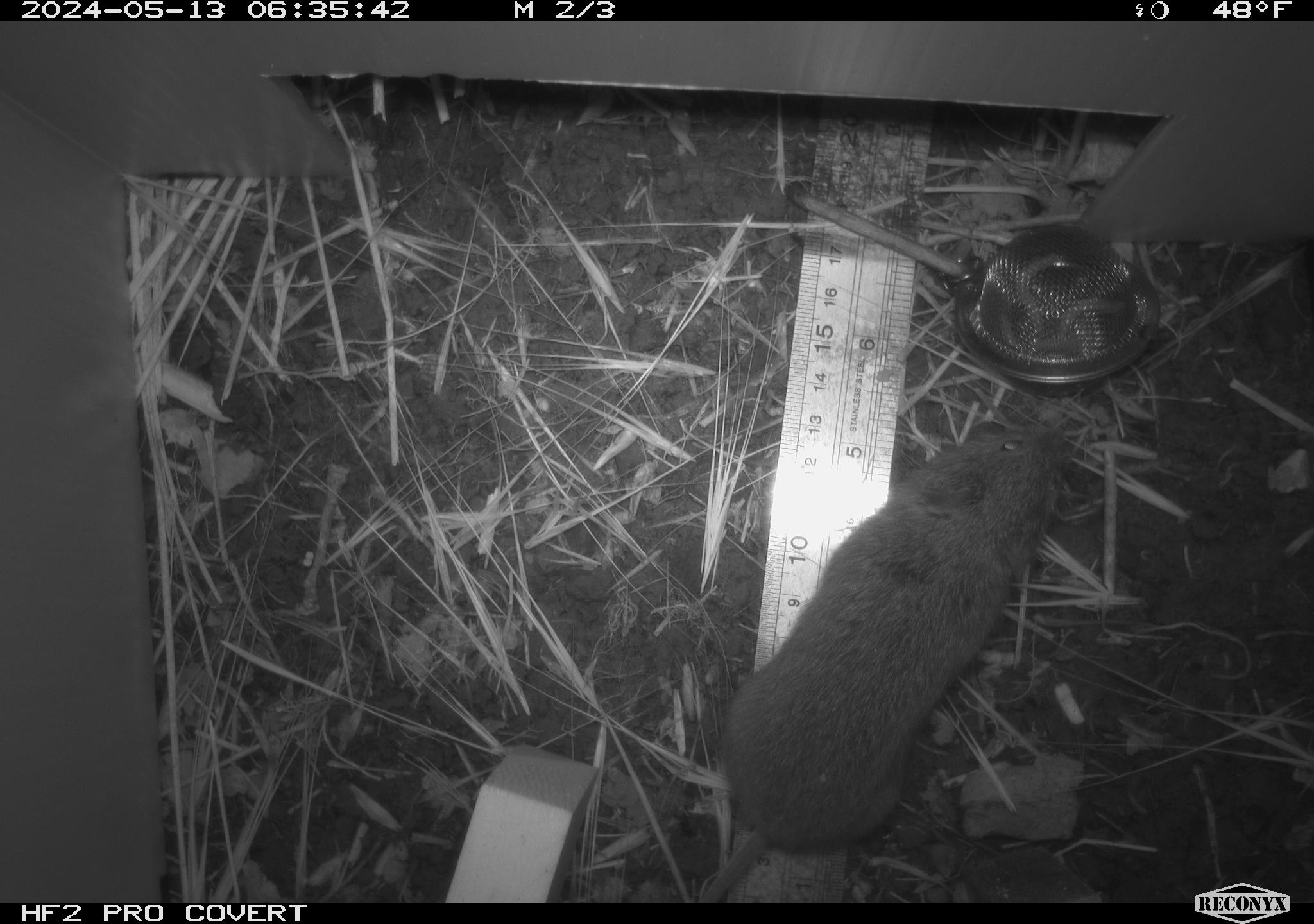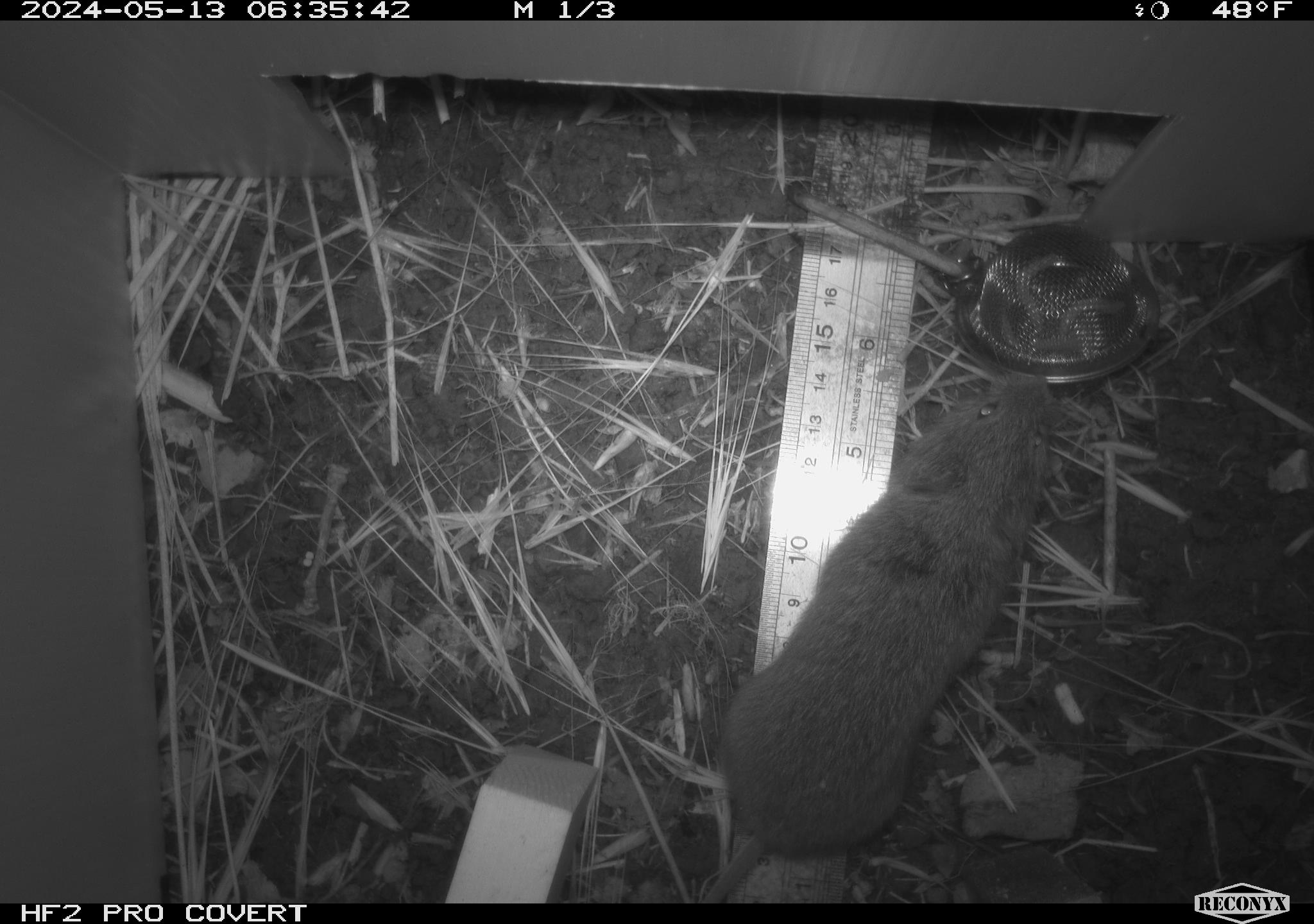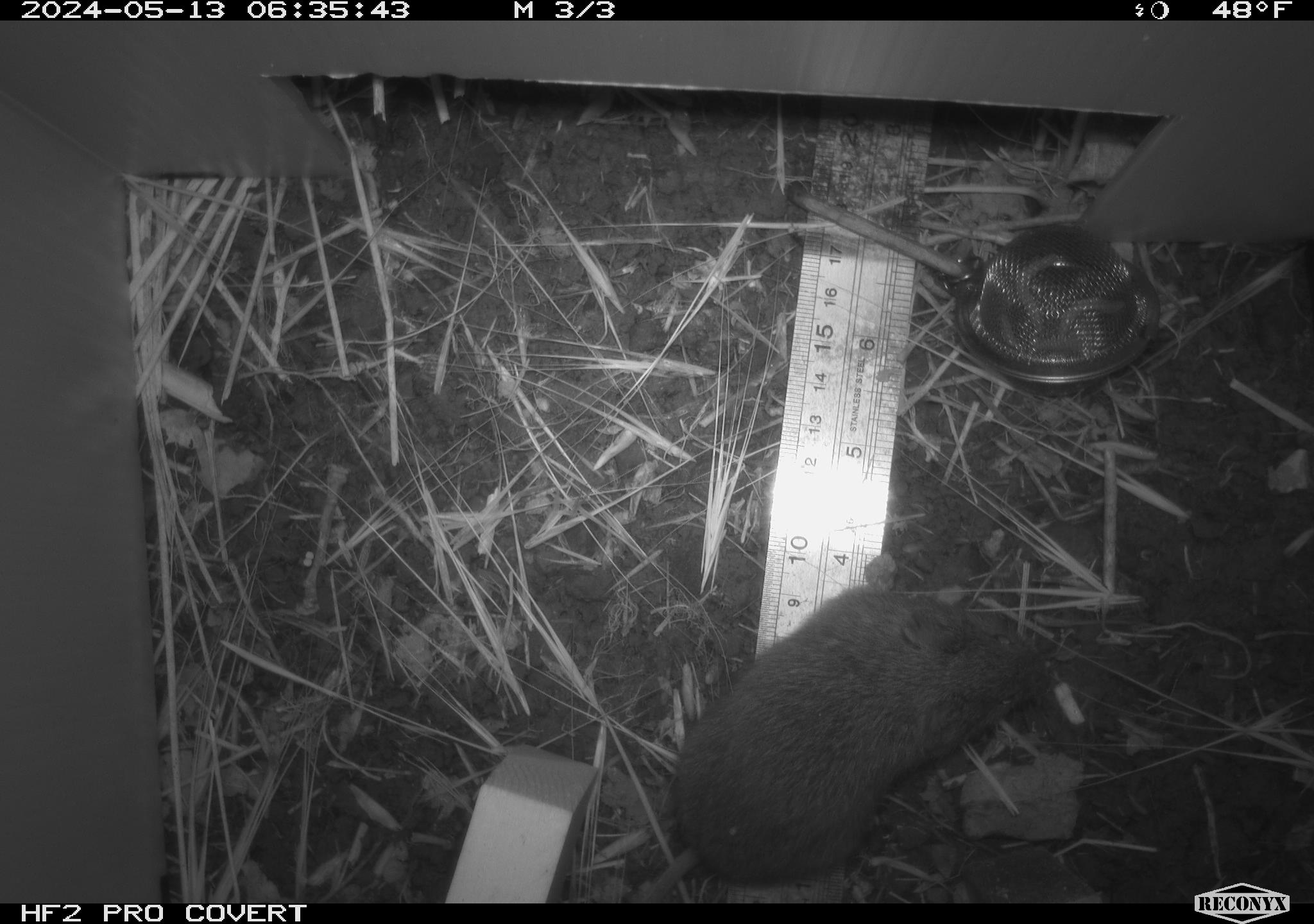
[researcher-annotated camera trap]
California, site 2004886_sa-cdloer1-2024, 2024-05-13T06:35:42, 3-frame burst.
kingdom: Animalia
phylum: Chordata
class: Mammalia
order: Rodentia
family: Cricetidae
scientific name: Arvicolinae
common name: voles, lemmings, and muskrats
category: arvicolinae subfamily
Arvicolinae subfamily (voles, lemmings, and muskrats) (Arvicolinae).